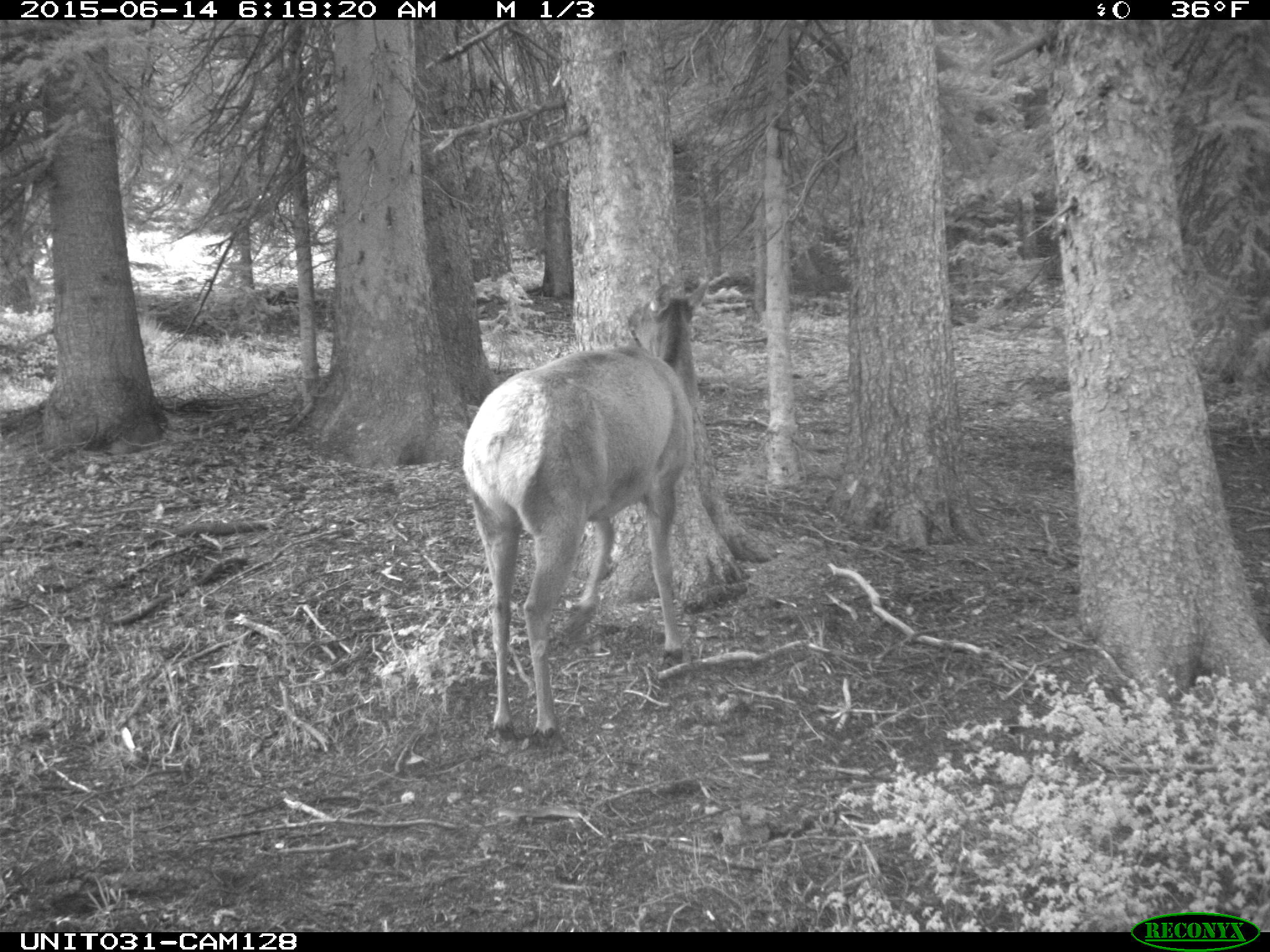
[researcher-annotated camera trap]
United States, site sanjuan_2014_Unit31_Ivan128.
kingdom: Animalia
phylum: Chordata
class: Mammalia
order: Artiodactyla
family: Cervidae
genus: Cervus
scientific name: Cervus elaphus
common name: red deer